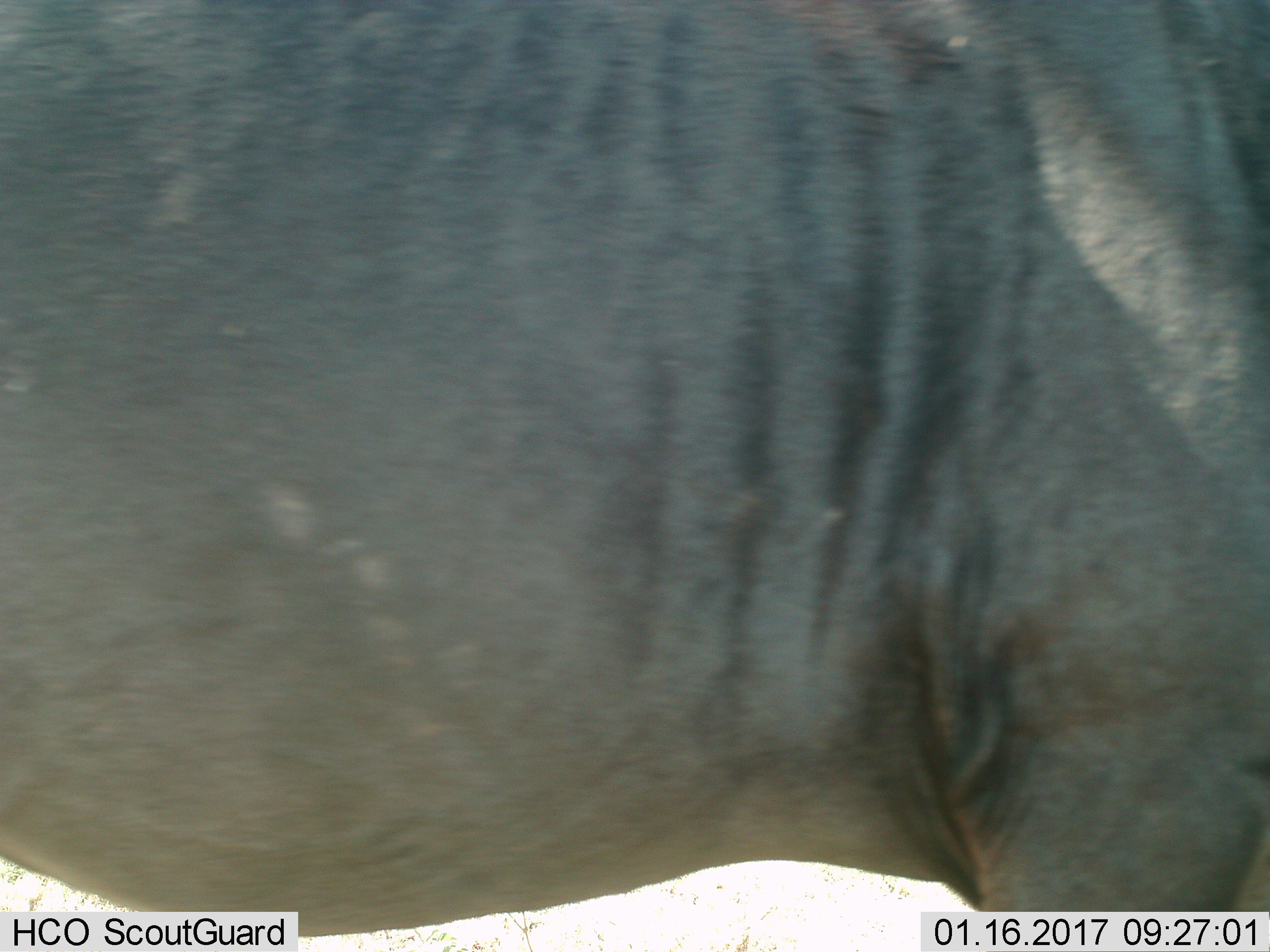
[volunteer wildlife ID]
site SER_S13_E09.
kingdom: Animalia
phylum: Chordata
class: Mammalia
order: Artiodactyla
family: Bovidae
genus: Connochaetes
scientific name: Connochaetes taurinus taurinus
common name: blue wildebeest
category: wildebeestblue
Wildebeestblue (blue wildebeest) (Connochaetes taurinus taurinus), count 1. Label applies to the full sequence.